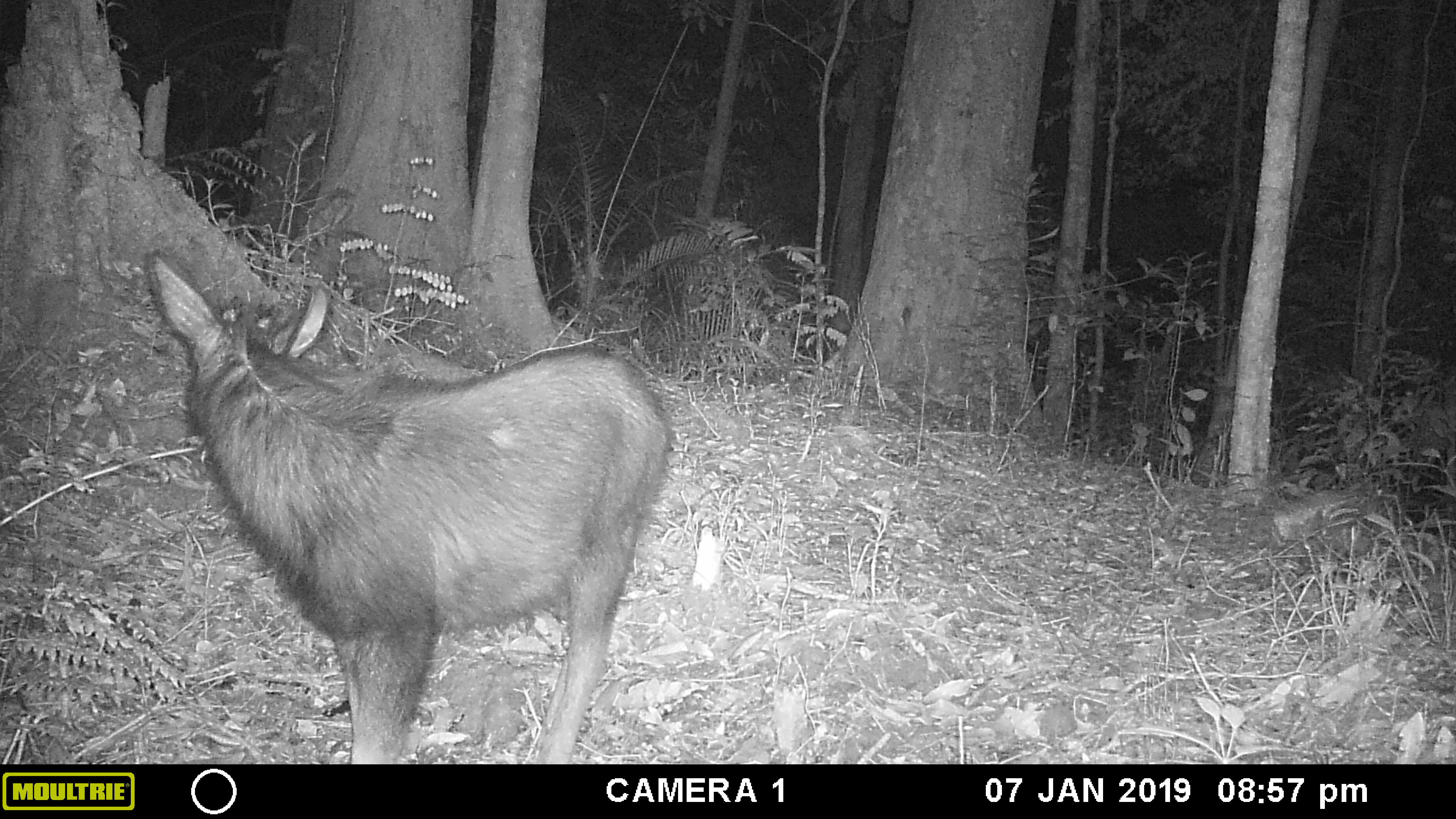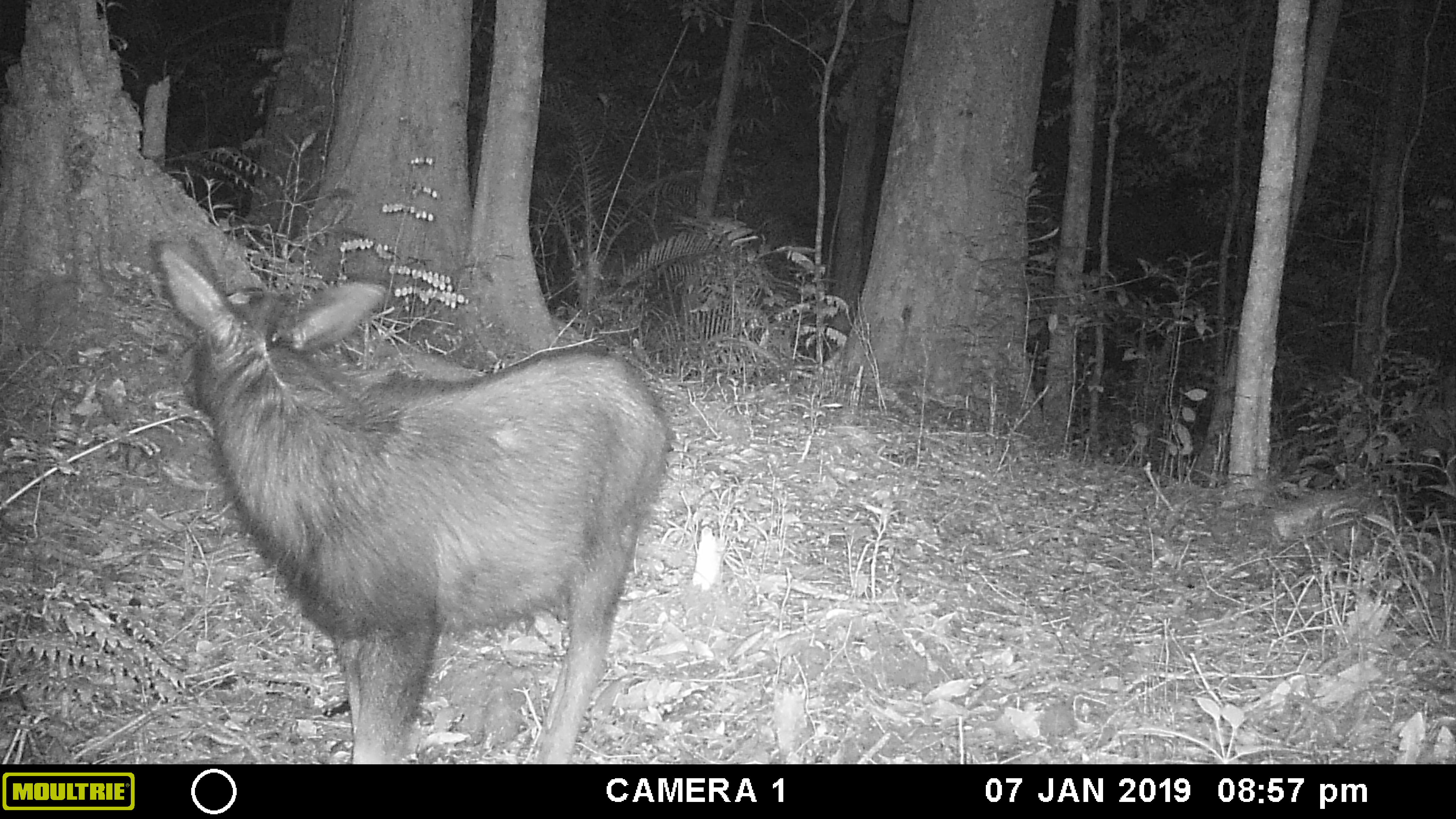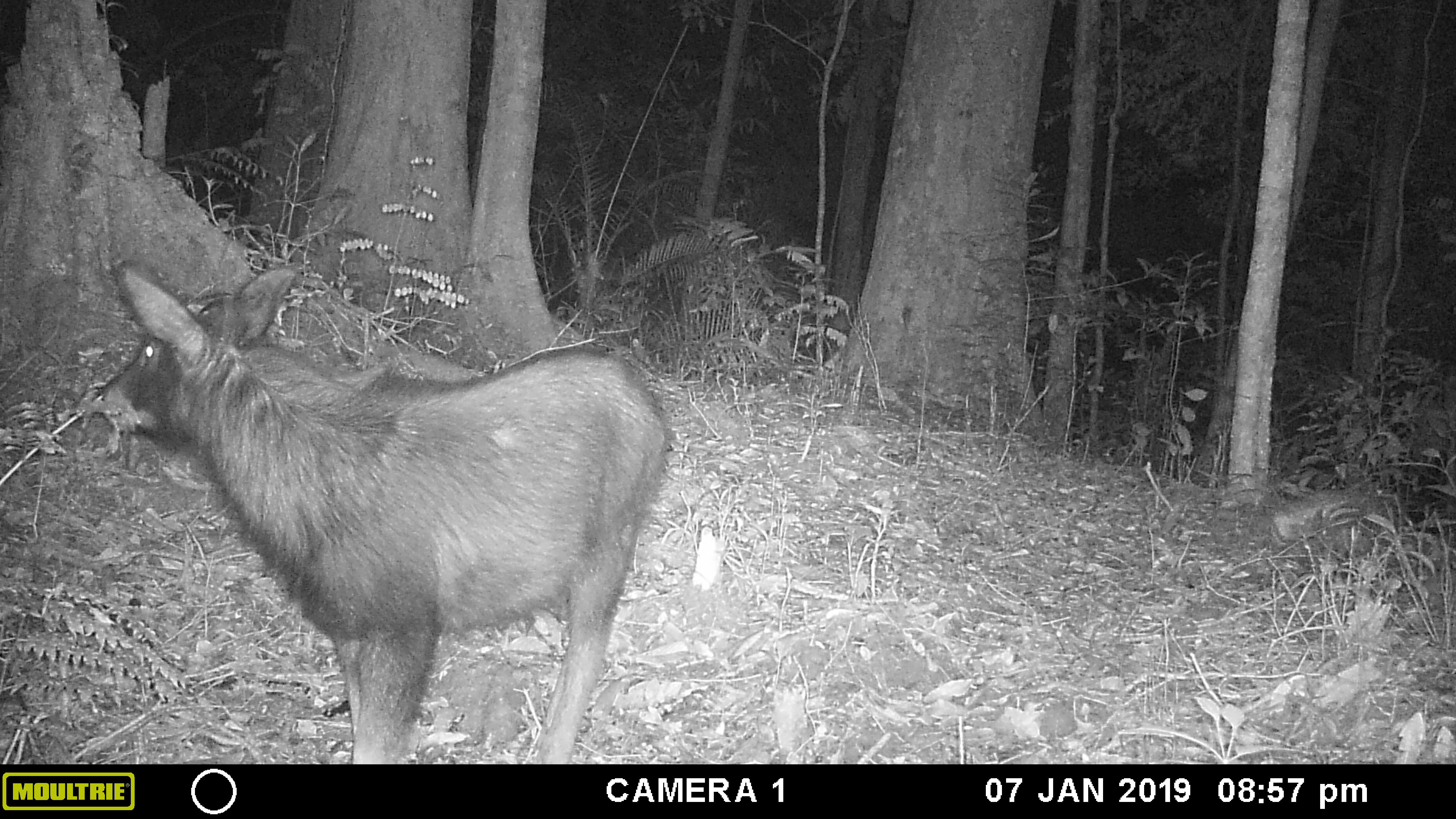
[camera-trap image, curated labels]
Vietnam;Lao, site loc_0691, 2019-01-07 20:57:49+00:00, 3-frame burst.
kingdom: Animalia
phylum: Chordata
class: Mammalia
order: Artiodactyla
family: Bovidae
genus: Capricornis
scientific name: Capricornis sumatraensis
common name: chinese serow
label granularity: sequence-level